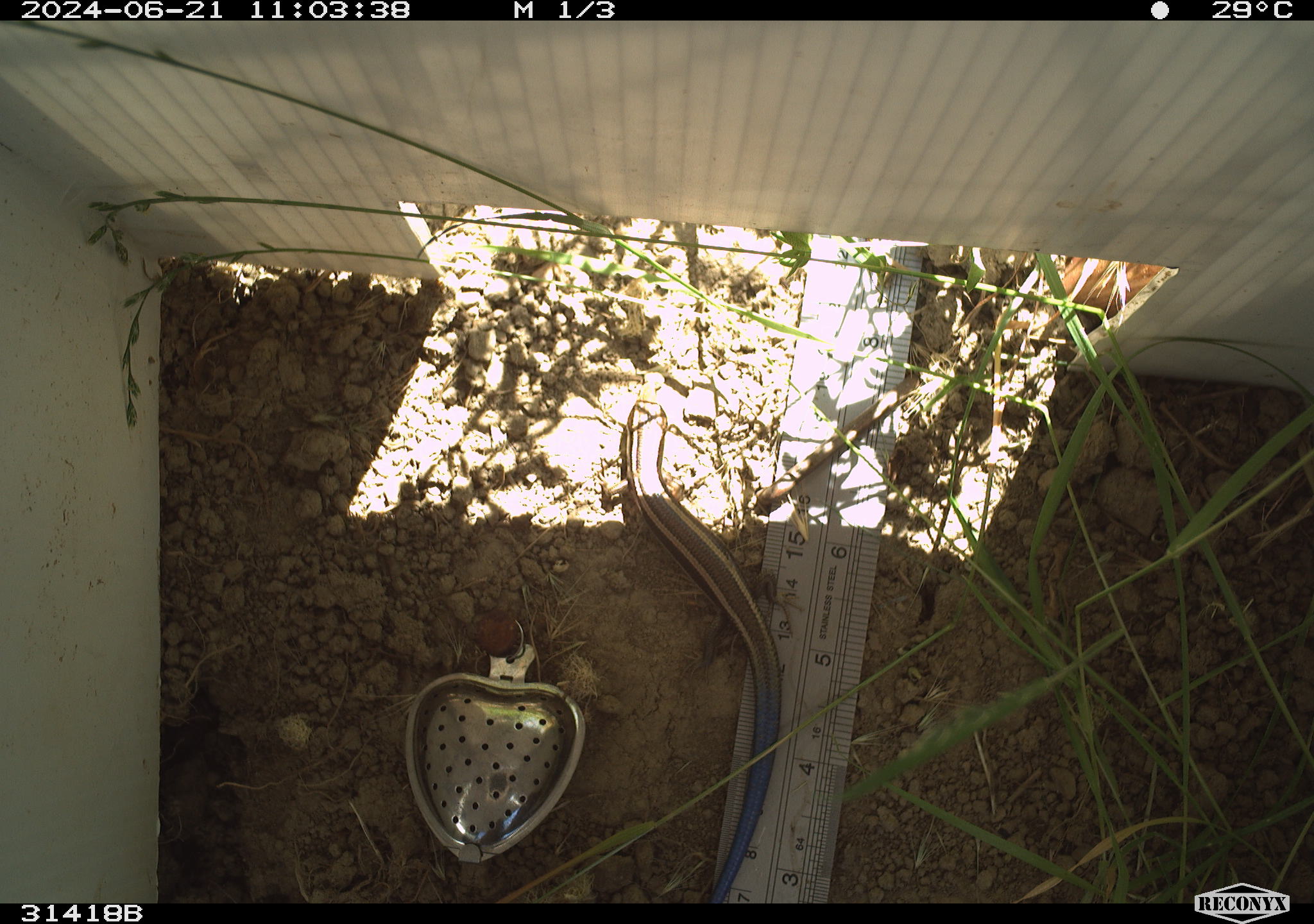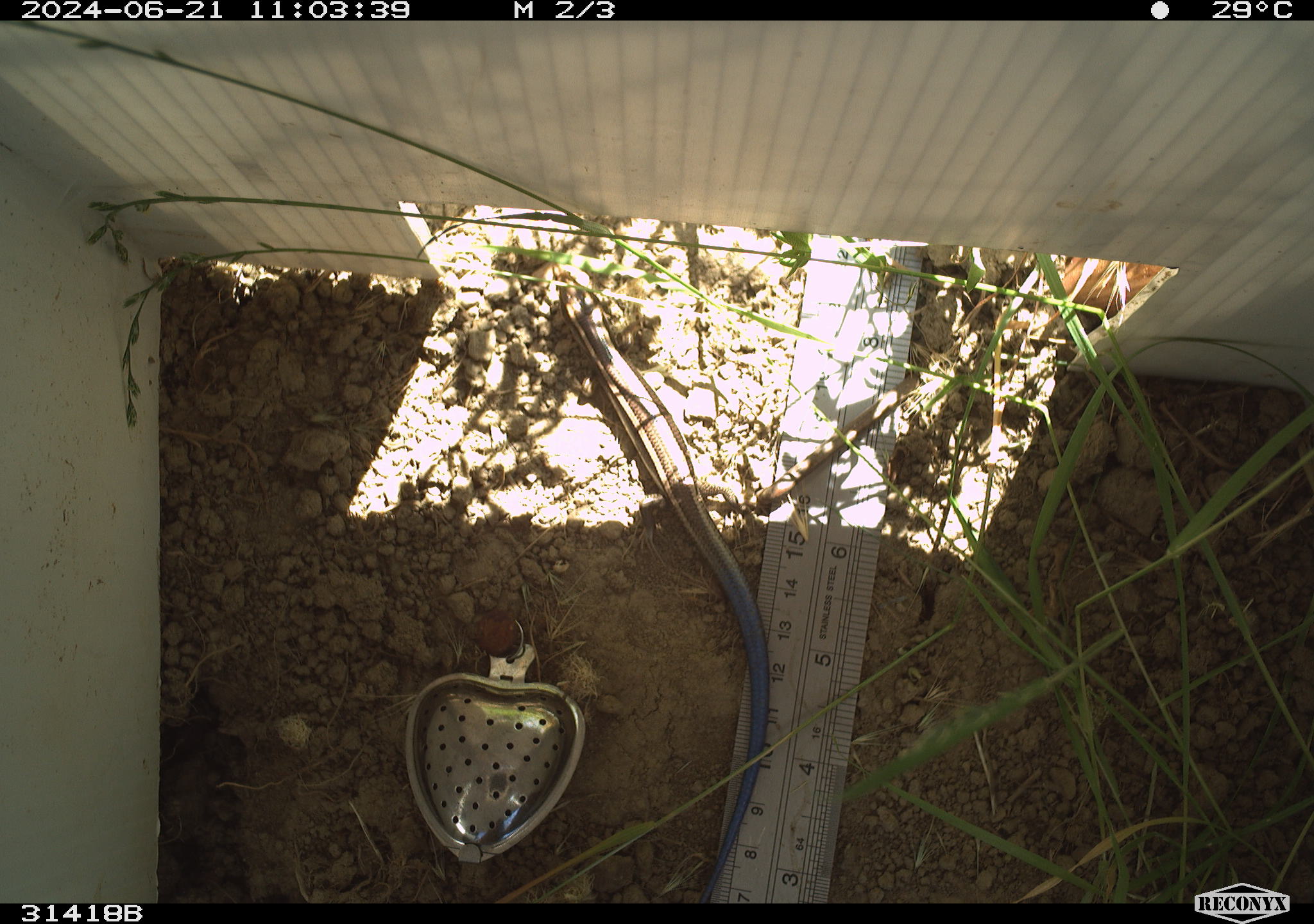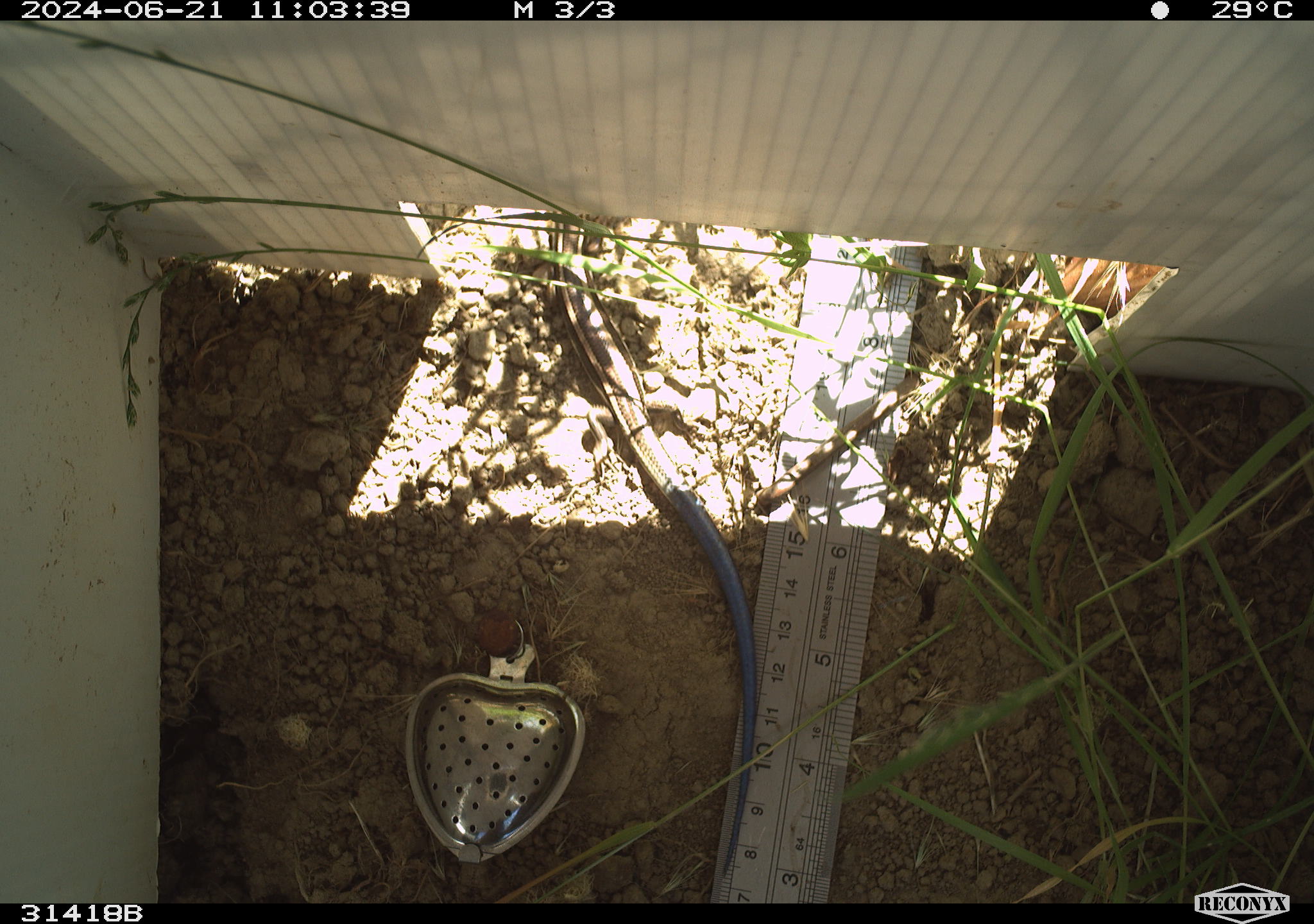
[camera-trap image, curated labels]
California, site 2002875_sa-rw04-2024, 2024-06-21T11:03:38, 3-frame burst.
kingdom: Animalia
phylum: Chordata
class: Reptilia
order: Squamata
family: Scincidae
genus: Plestiodon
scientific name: Plestiodon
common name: blue-tailed skinks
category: plestiodon species